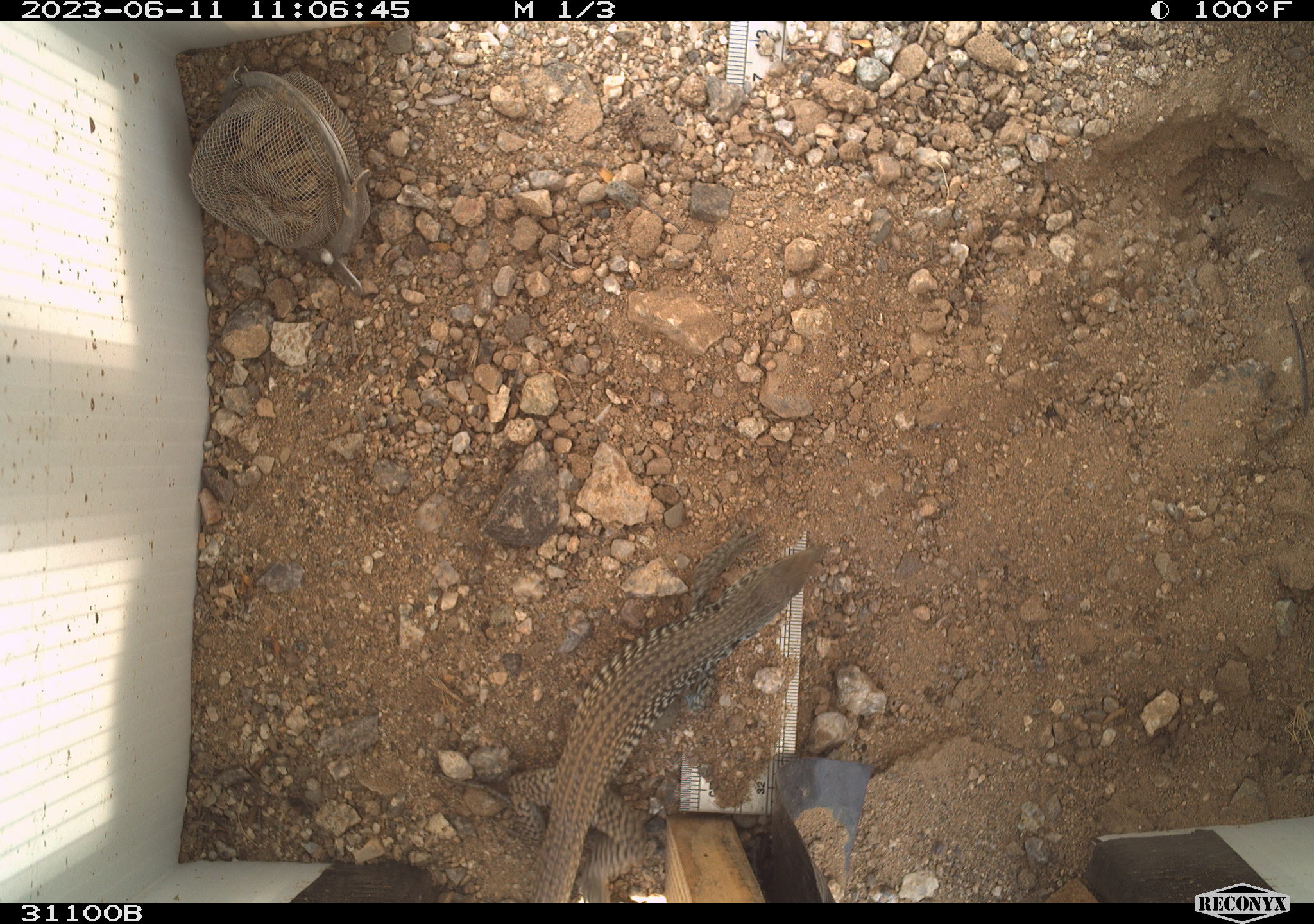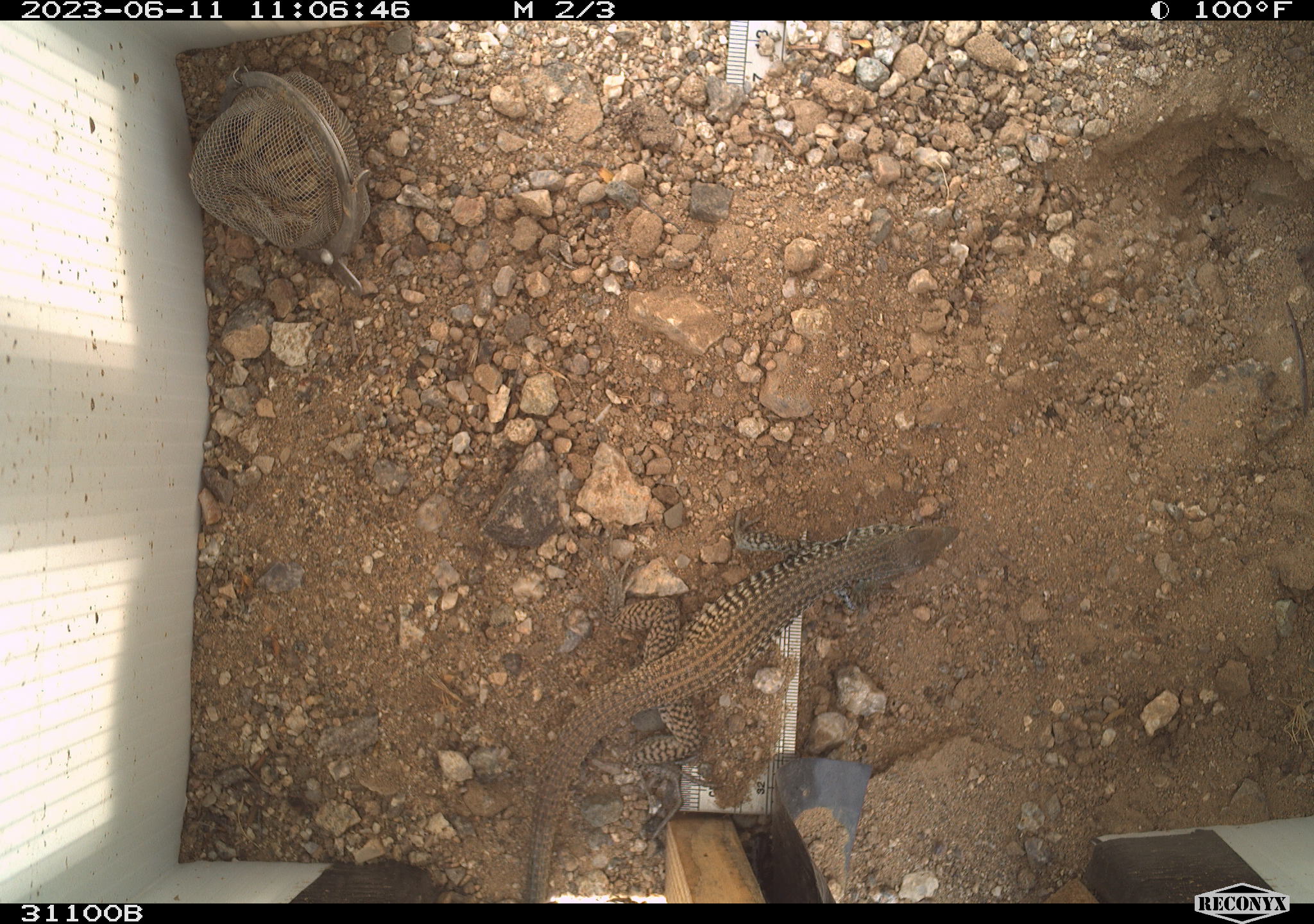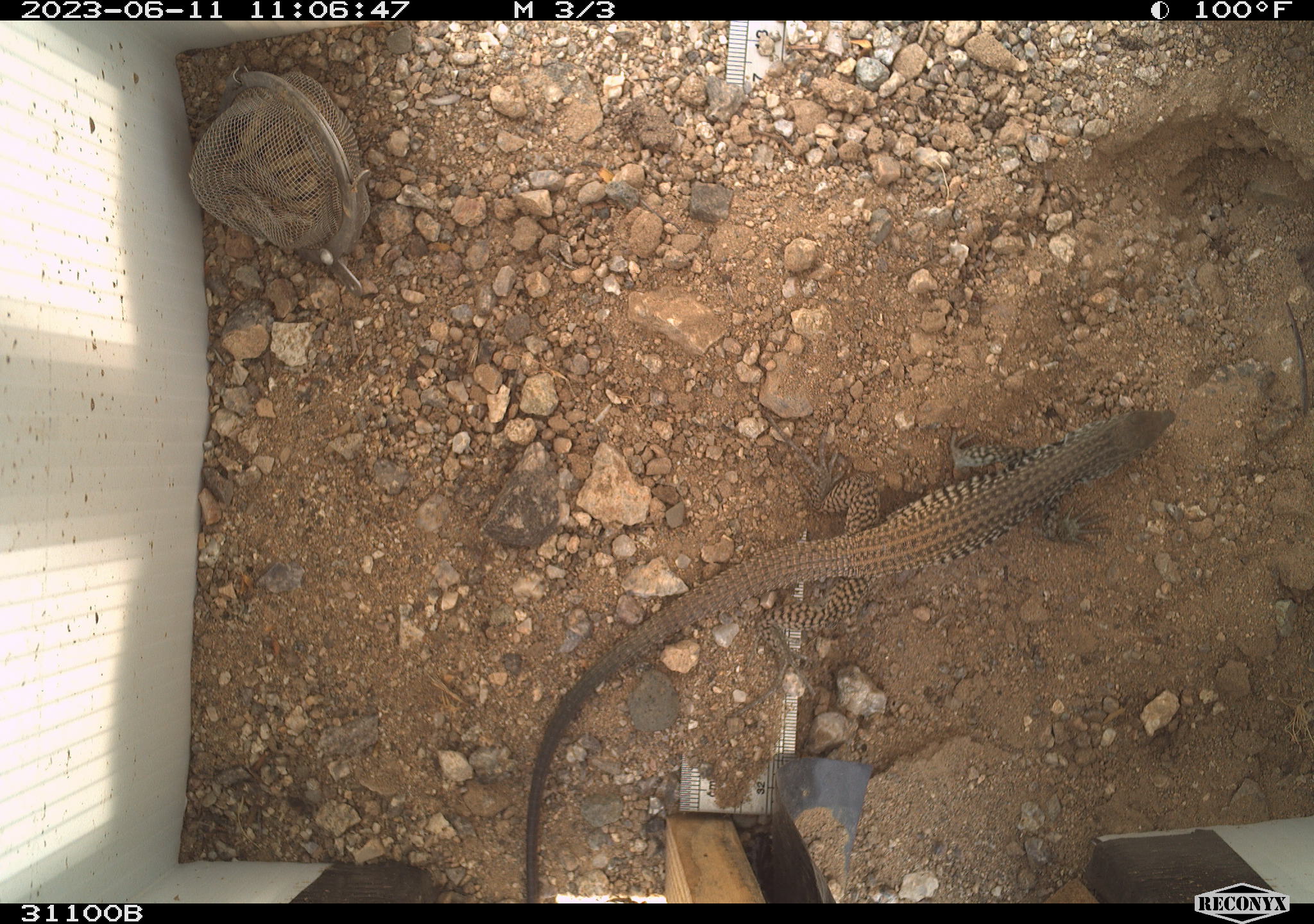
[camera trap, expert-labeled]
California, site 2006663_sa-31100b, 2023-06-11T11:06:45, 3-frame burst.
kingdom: Animalia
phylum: Chordata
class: Reptilia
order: Squamata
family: Teiidae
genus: Aspidoscelis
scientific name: Aspidoscelis tigris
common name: western whiptail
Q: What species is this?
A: Western whiptail (Aspidoscelis tigris).